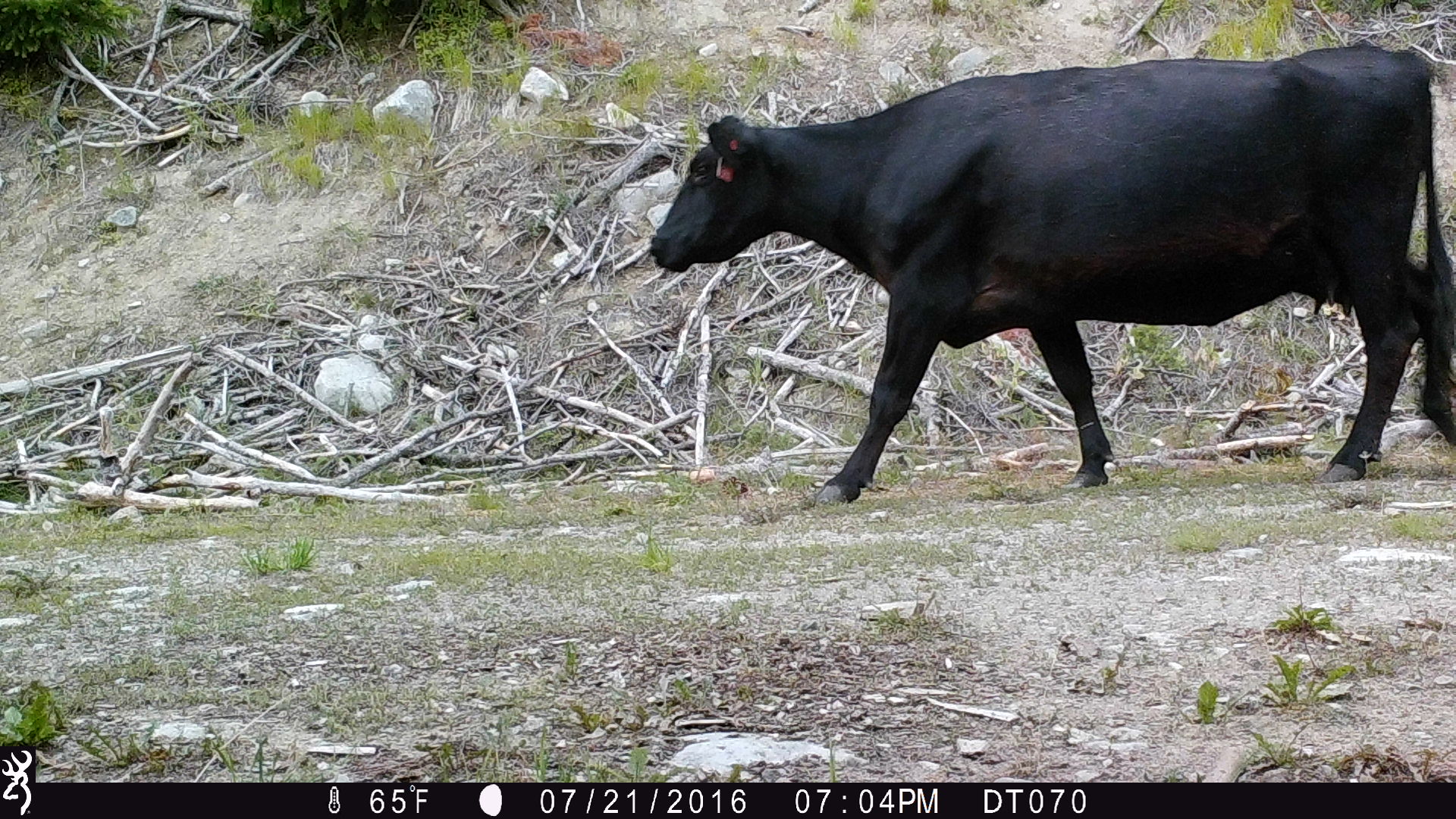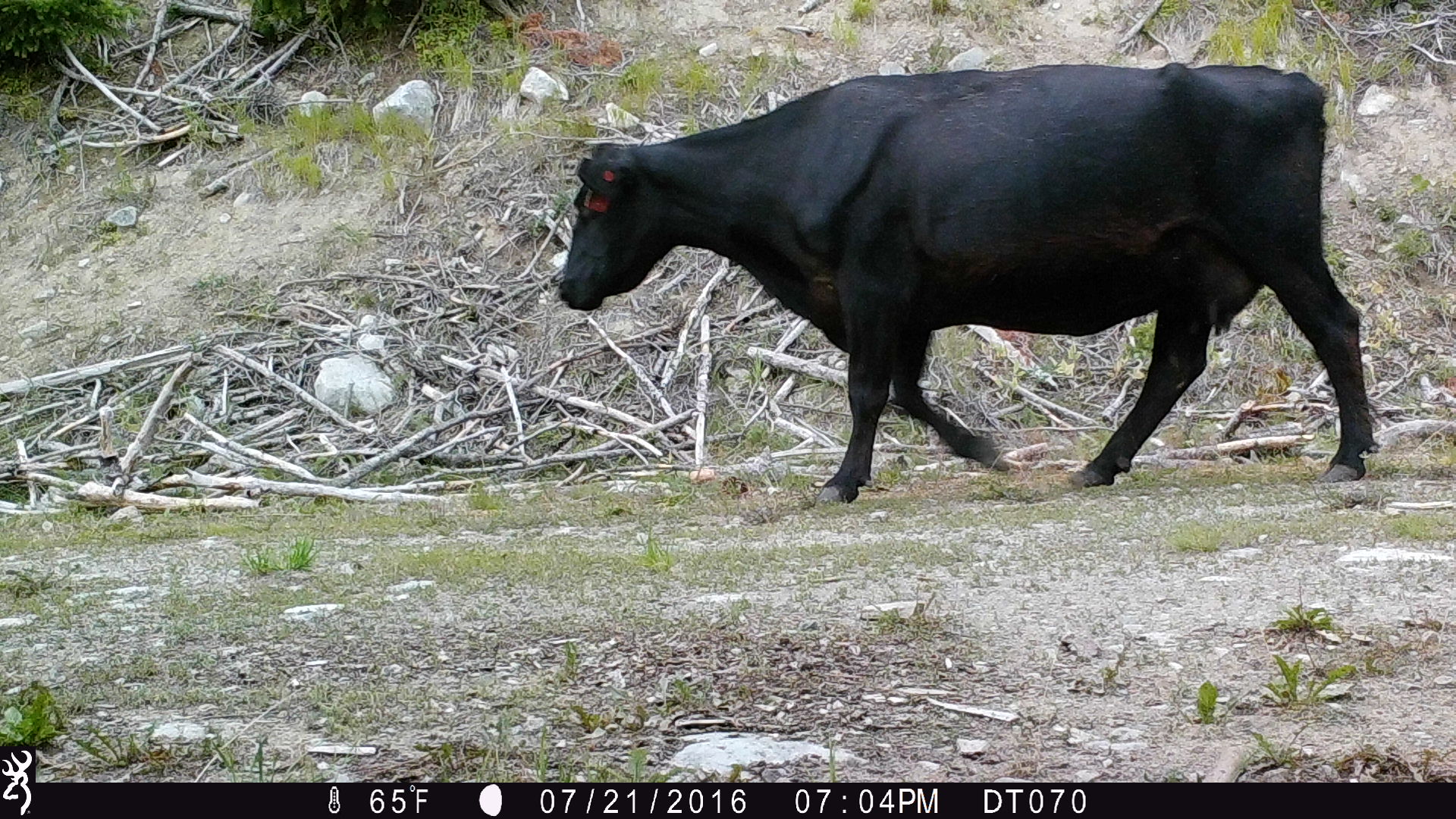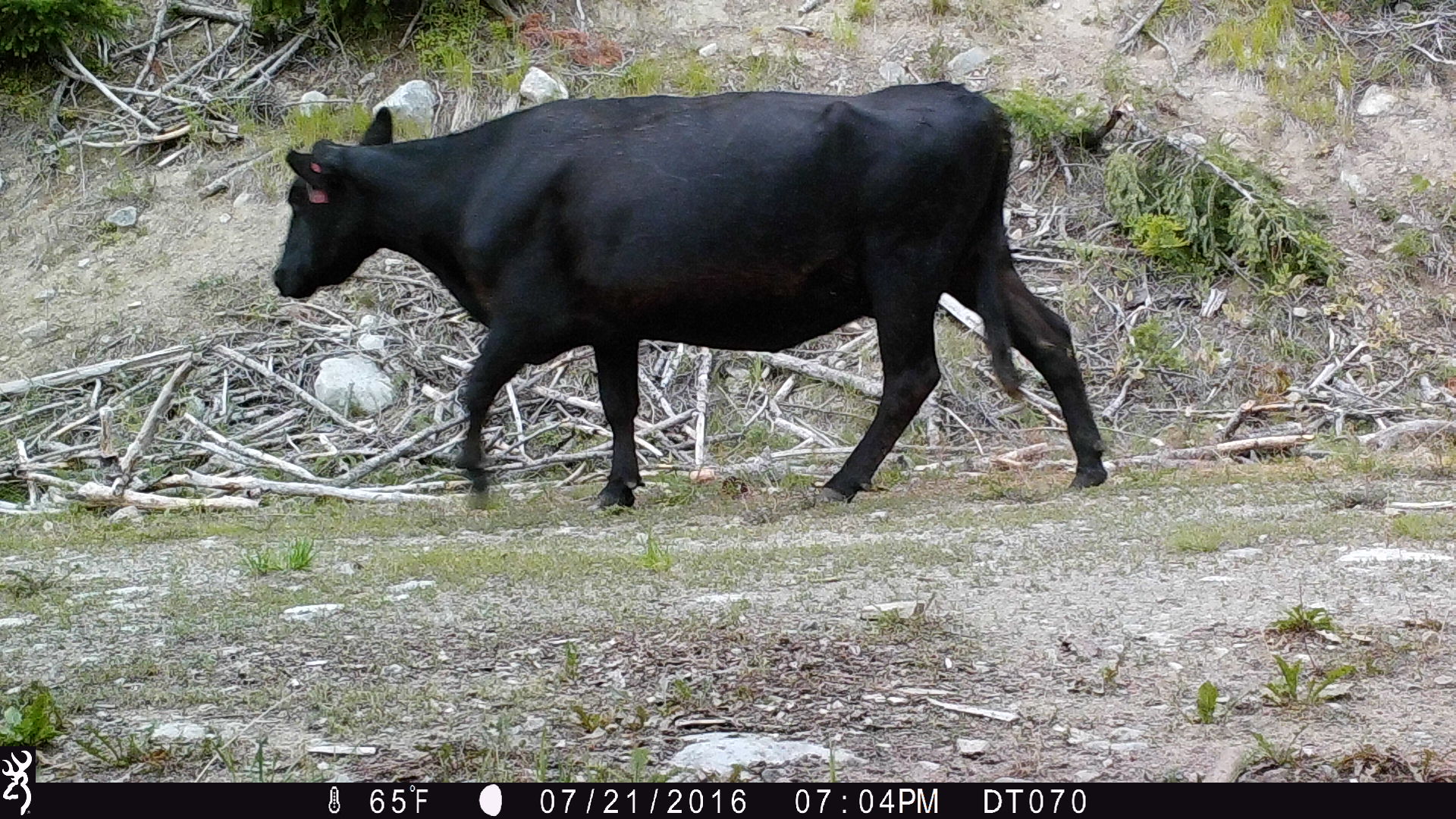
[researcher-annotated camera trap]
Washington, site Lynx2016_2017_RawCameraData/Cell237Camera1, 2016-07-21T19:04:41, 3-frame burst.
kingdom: Animalia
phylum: Chordata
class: Mammalia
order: Artiodactyla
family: Bovidae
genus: Bos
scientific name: Bos taurus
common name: domestic cattle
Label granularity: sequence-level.